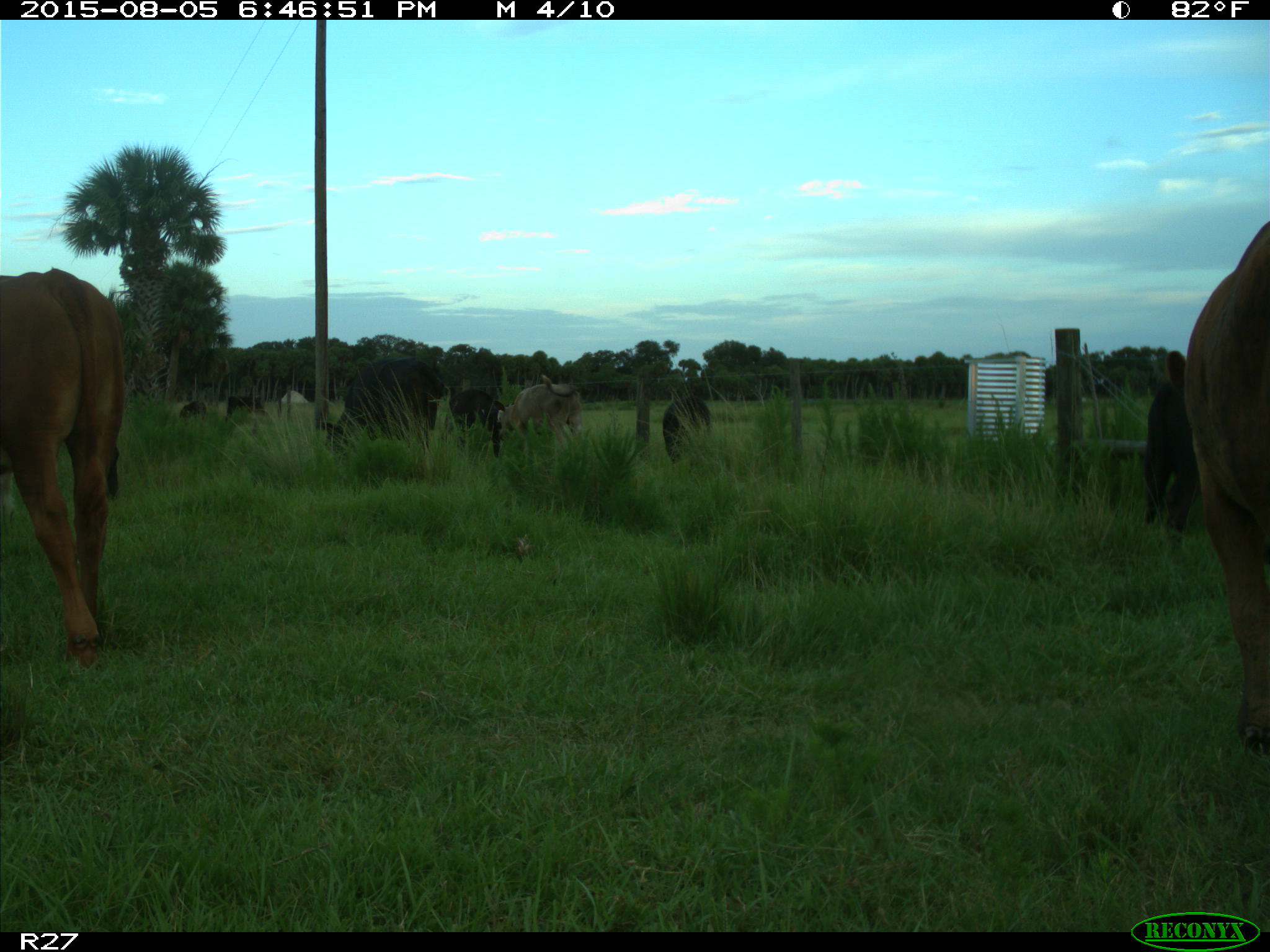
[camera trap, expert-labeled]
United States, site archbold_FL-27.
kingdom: Animalia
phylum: Chordata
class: Mammalia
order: Artiodactyla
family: Bovidae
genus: Bos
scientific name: Bos taurus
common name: domestic cow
Bos taurus (domestic cow).